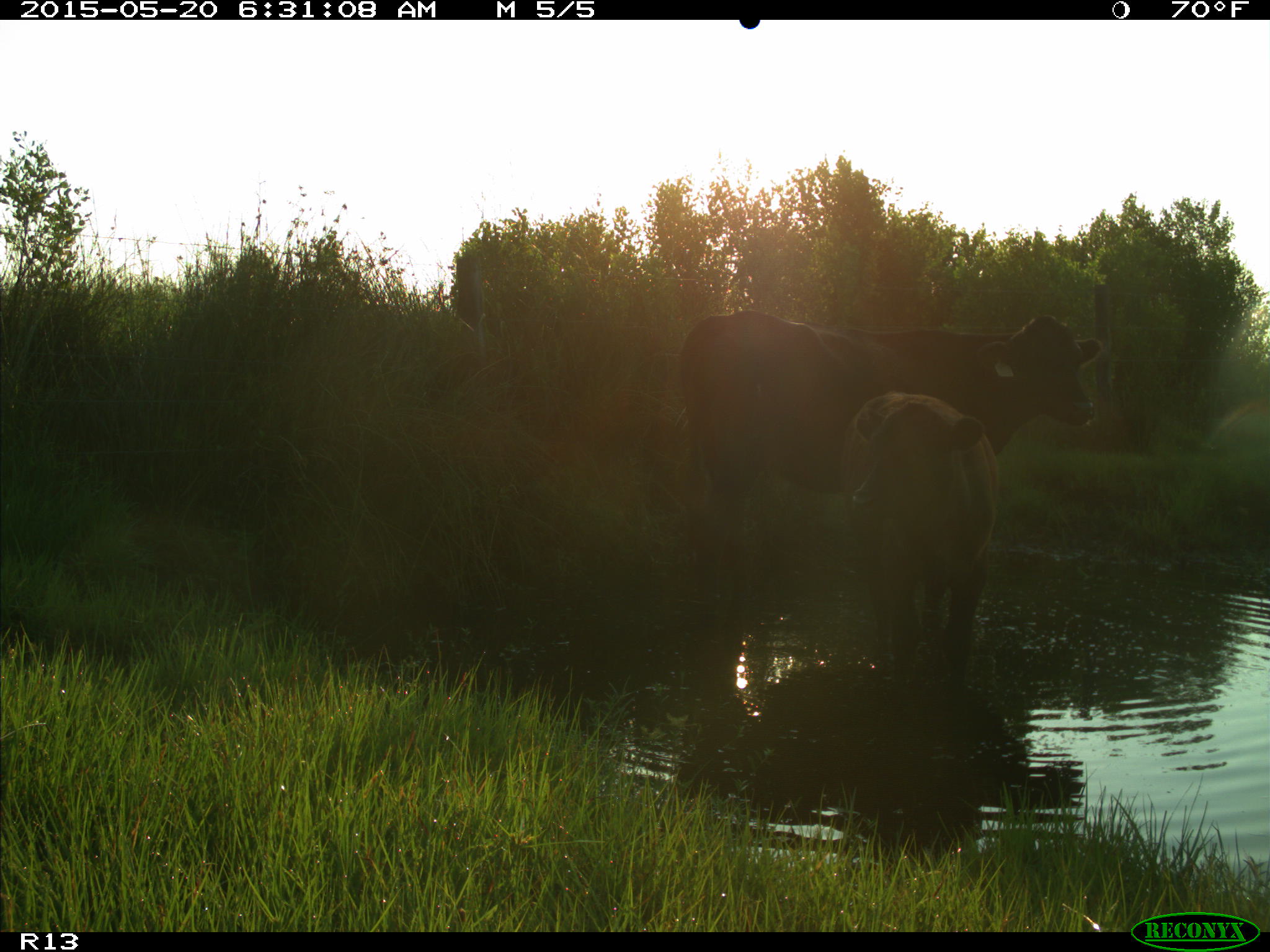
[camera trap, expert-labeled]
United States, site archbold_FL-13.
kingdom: Animalia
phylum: Chordata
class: Mammalia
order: Artiodactyla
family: Bovidae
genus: Bos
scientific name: Bos taurus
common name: domestic cow